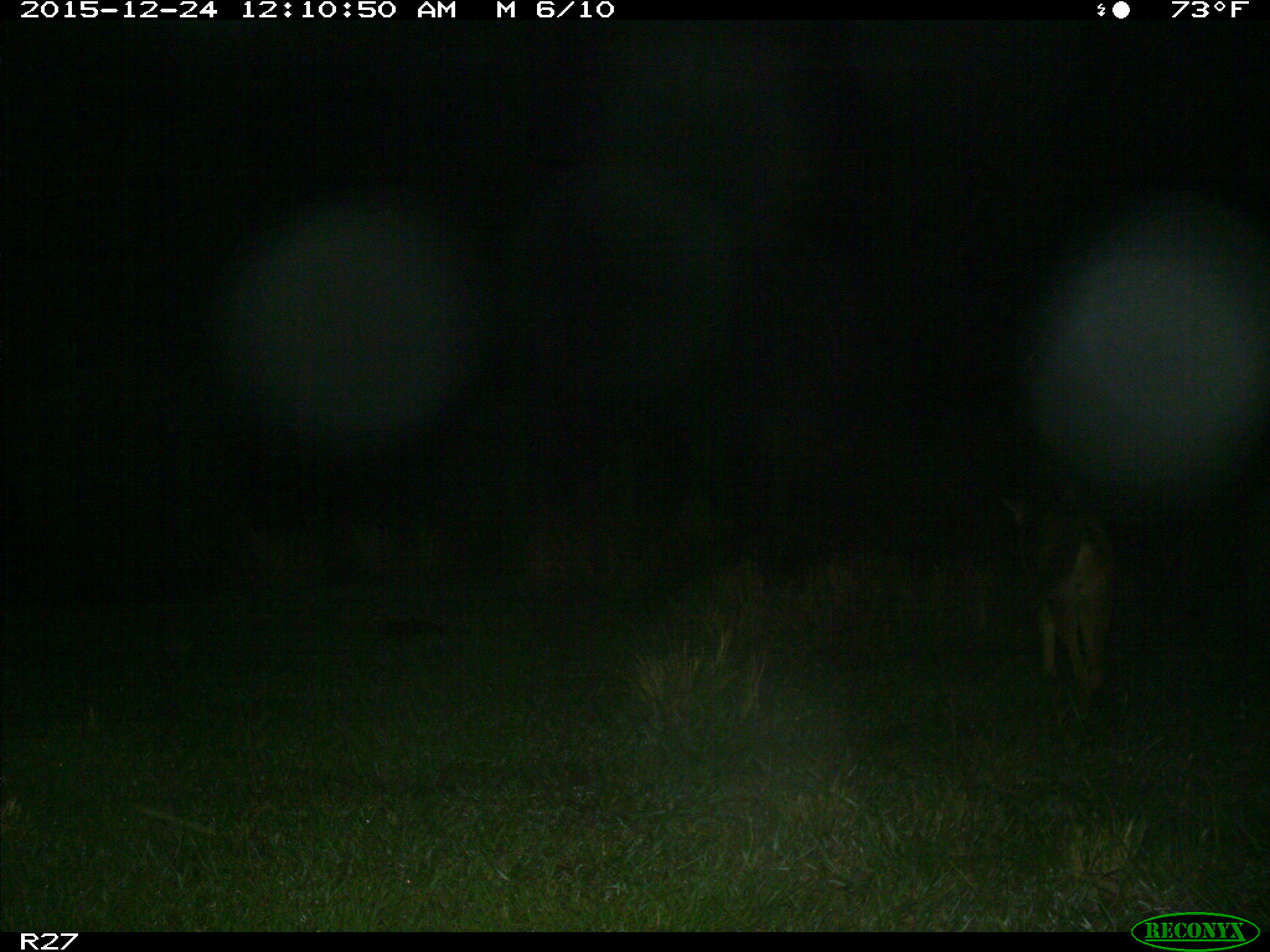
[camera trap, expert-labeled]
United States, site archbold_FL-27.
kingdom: Animalia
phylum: Chordata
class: Mammalia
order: Carnivora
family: Canidae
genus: Canis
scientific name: Canis latrans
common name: coyote